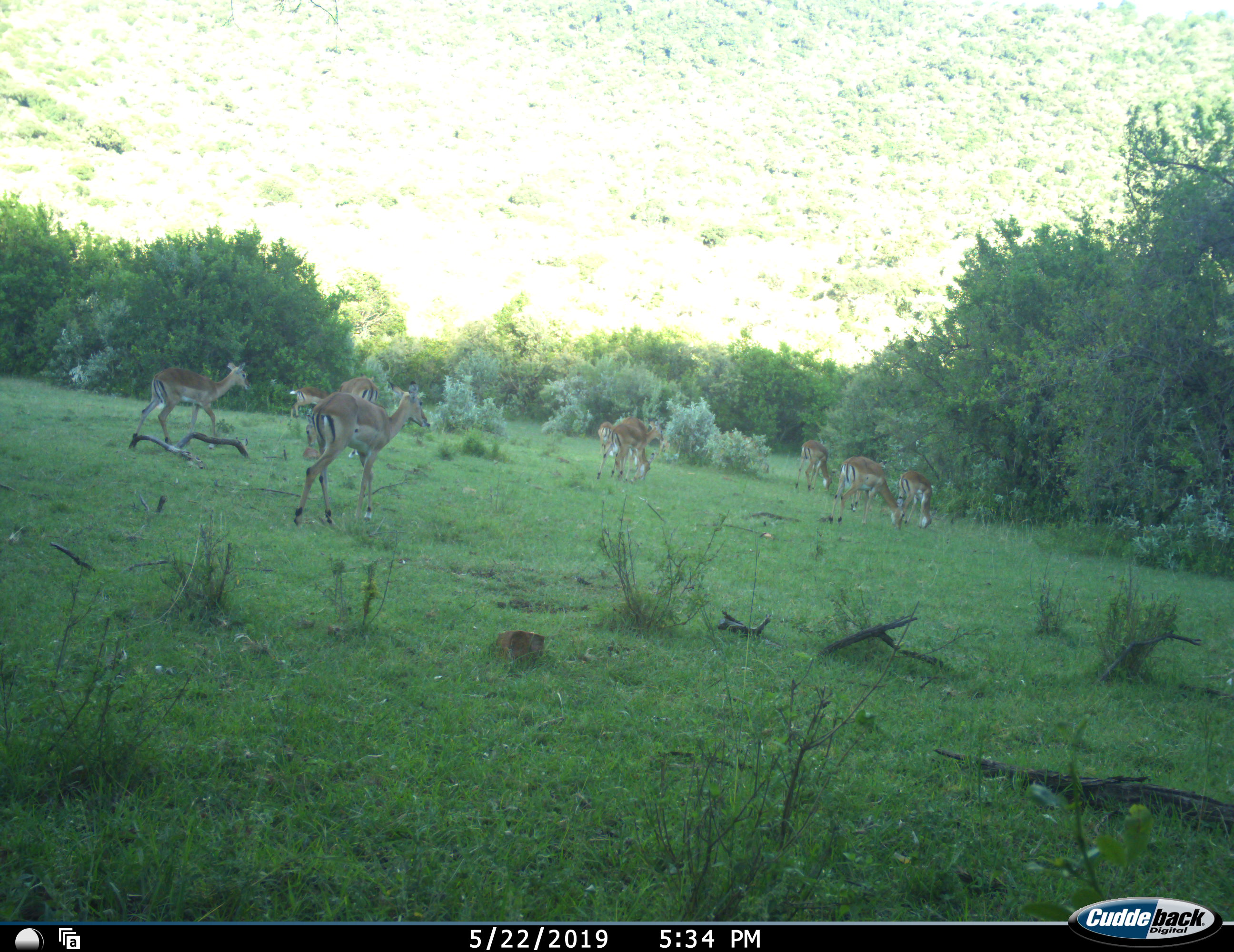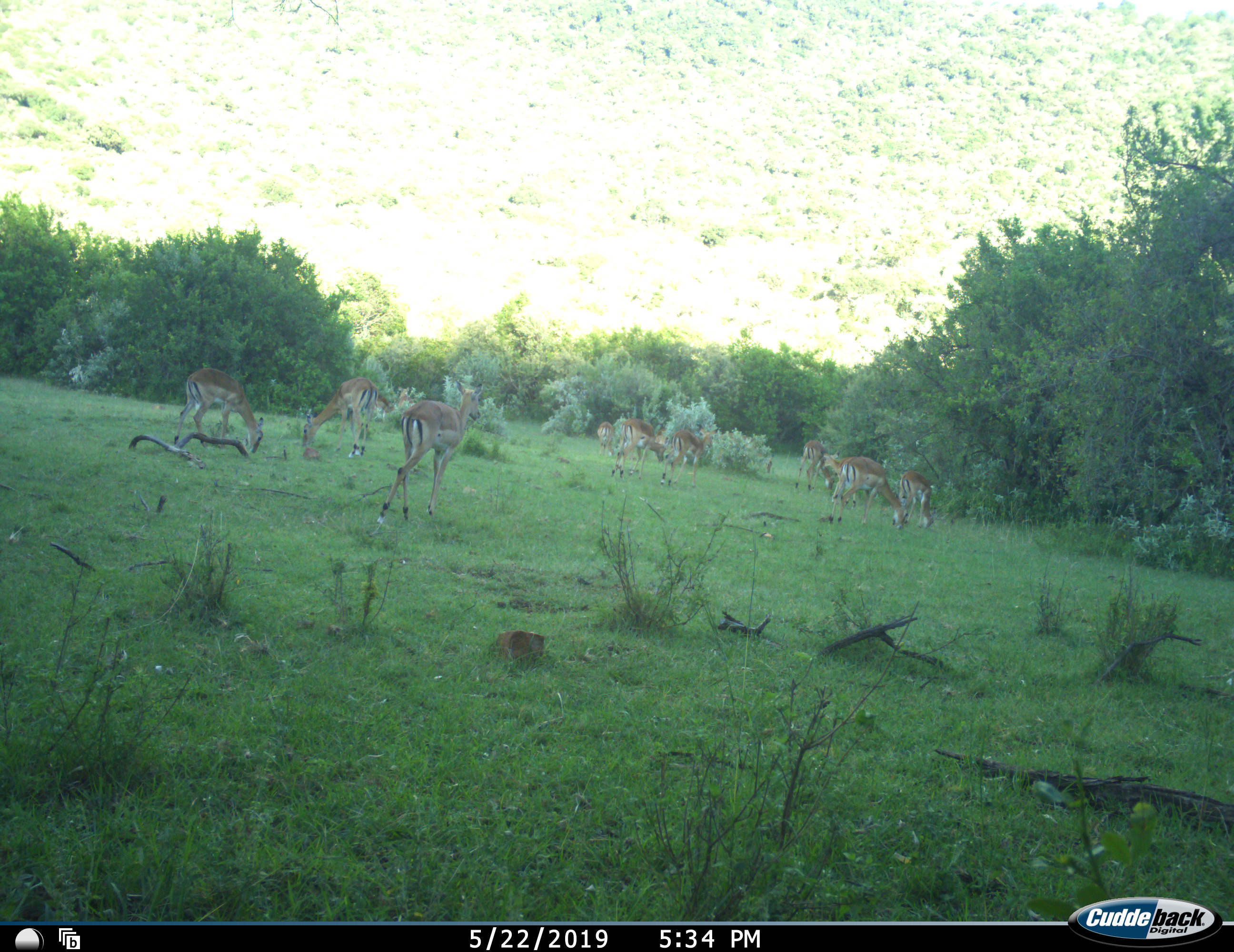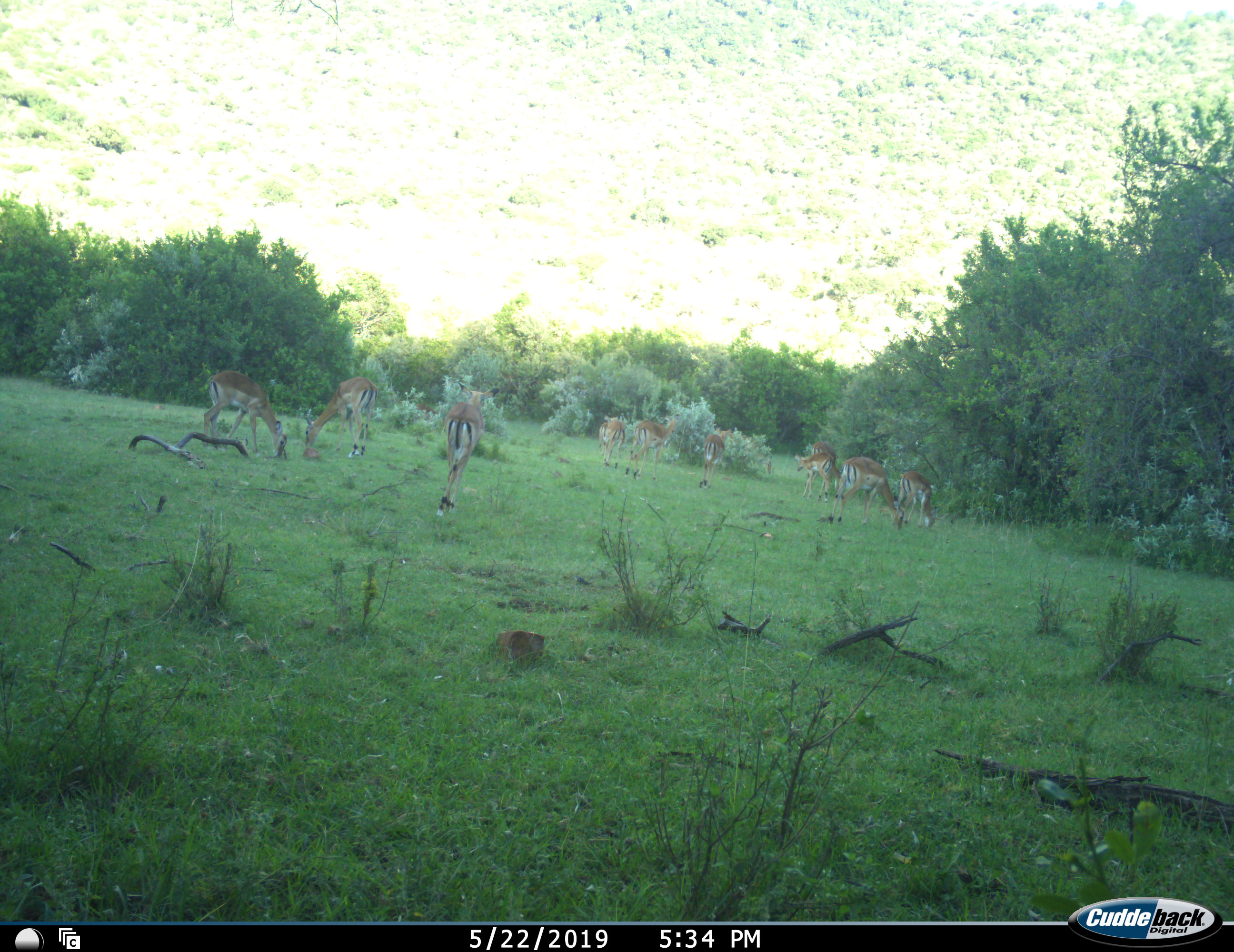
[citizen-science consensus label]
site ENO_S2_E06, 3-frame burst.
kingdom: Animalia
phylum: Chordata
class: Mammalia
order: Artiodactyla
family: Bovidae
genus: Aepyceros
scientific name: Aepyceros melampus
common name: impala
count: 10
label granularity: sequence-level